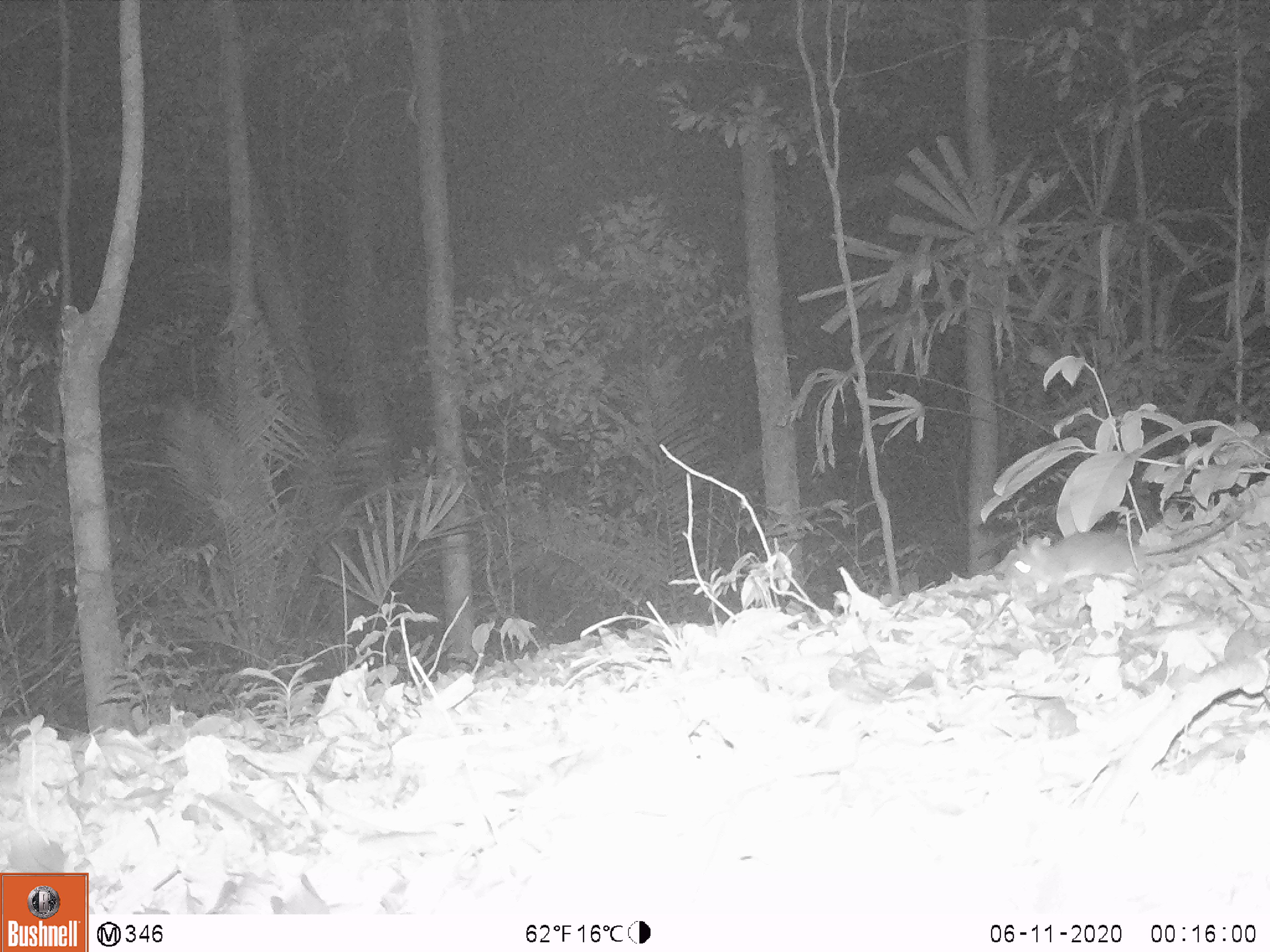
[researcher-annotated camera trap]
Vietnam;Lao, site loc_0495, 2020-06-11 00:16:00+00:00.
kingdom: Animalia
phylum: Chordata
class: Mammalia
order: Rodentia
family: Muridae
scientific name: Muridae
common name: old-world mice and rats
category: unidentified murid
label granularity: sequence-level